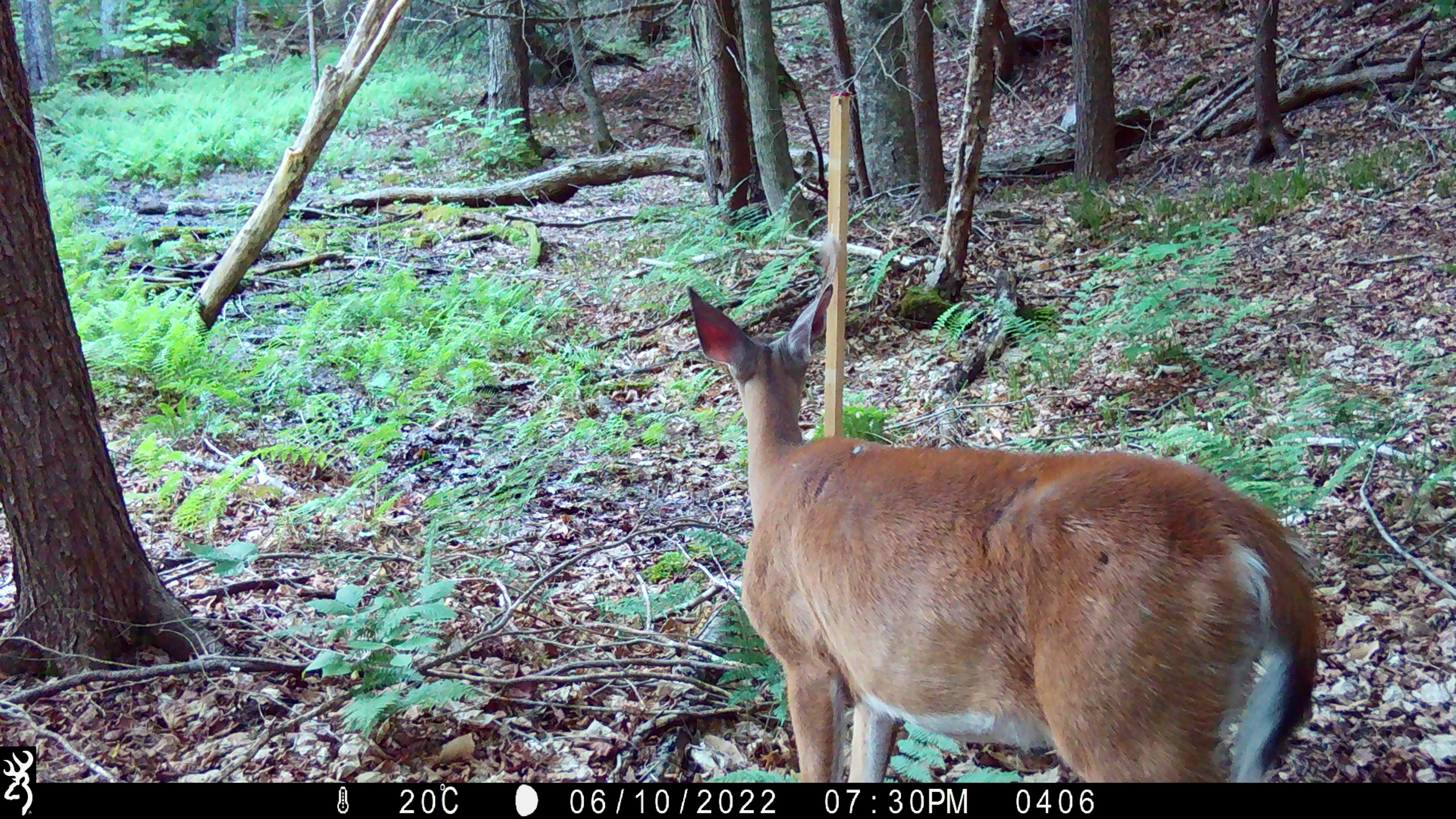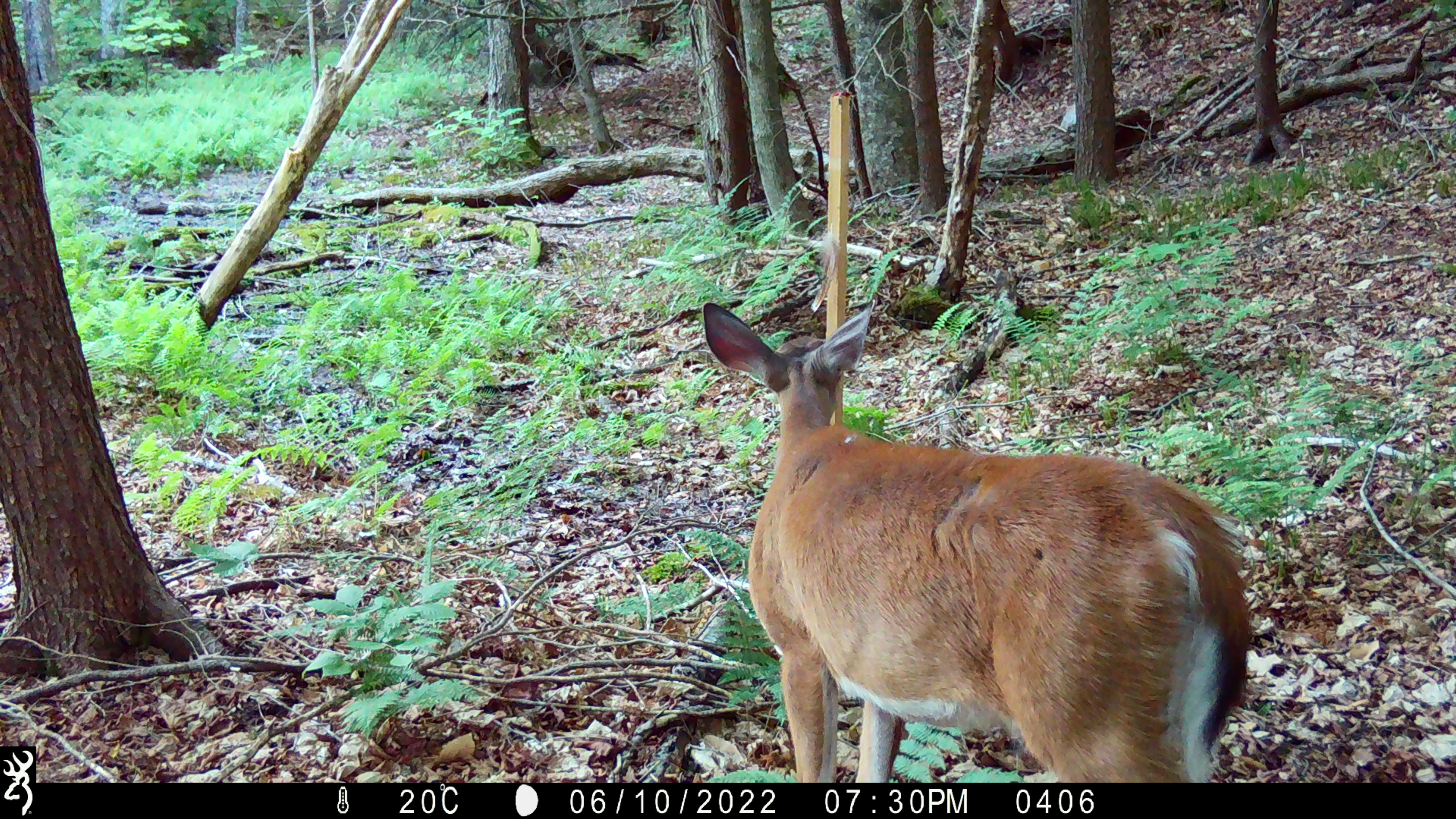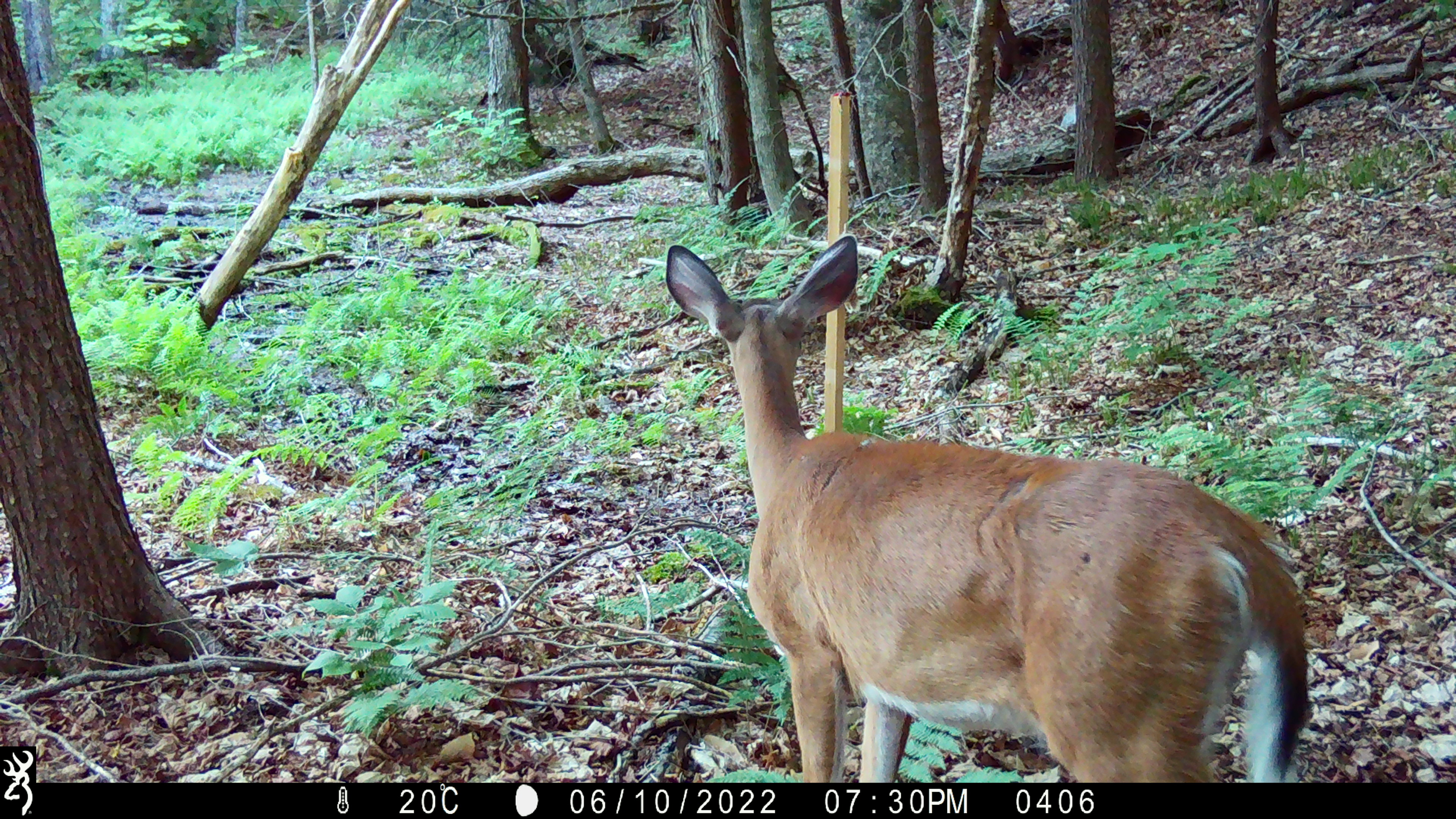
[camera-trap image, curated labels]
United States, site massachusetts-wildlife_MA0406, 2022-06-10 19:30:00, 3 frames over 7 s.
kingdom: Animalia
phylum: Chordata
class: Mammalia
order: Artiodactyla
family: Cervidae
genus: Odocoileus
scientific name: Odocoileus virginianus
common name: white-tailed deer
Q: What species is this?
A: White-tailed deer (Odocoileus virginianus).